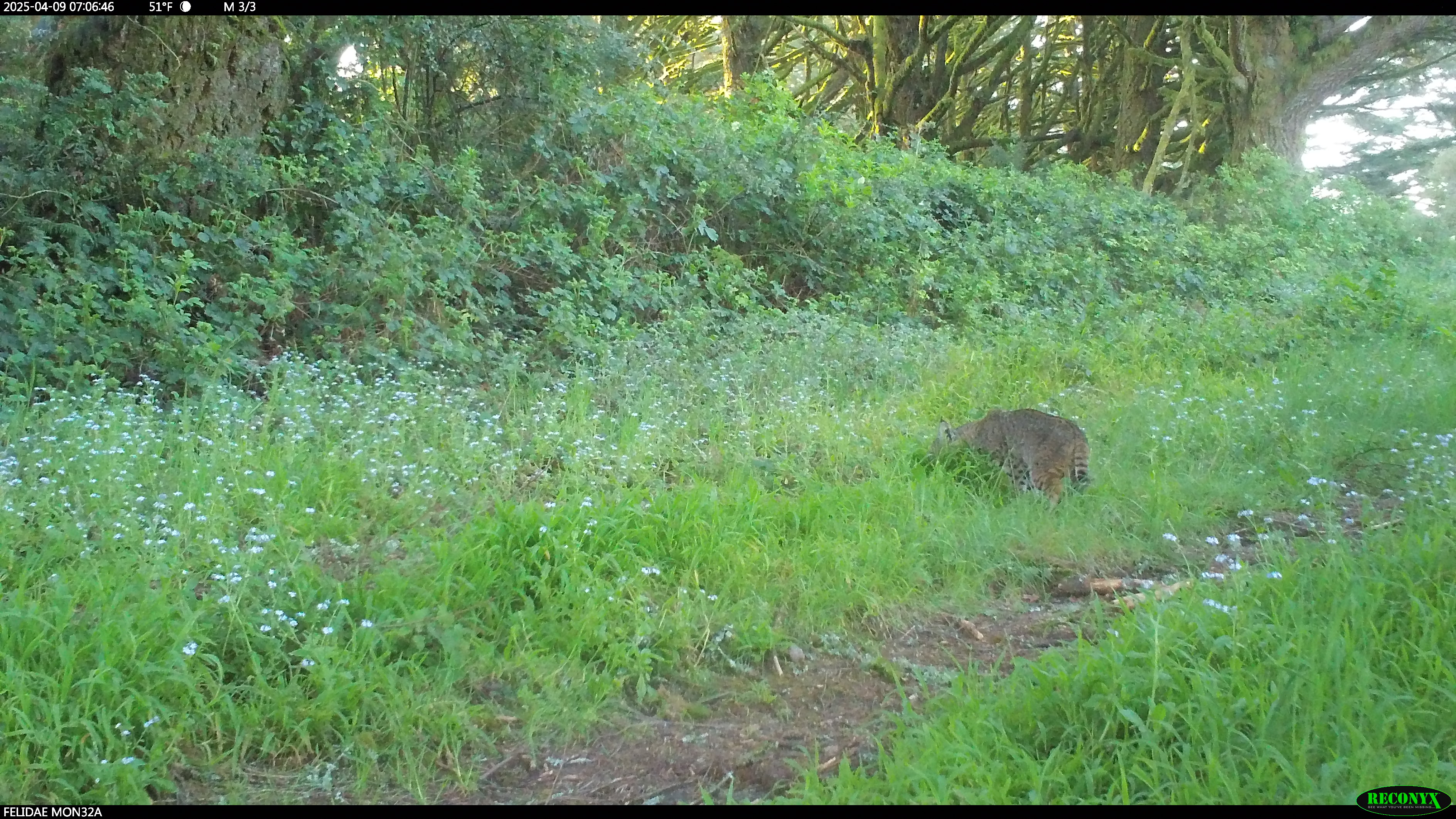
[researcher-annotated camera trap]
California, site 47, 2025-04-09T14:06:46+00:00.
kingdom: Animalia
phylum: Chordata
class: Mammalia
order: Carnivora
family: Felidae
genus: Lynx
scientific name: Lynx rufus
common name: bobcat